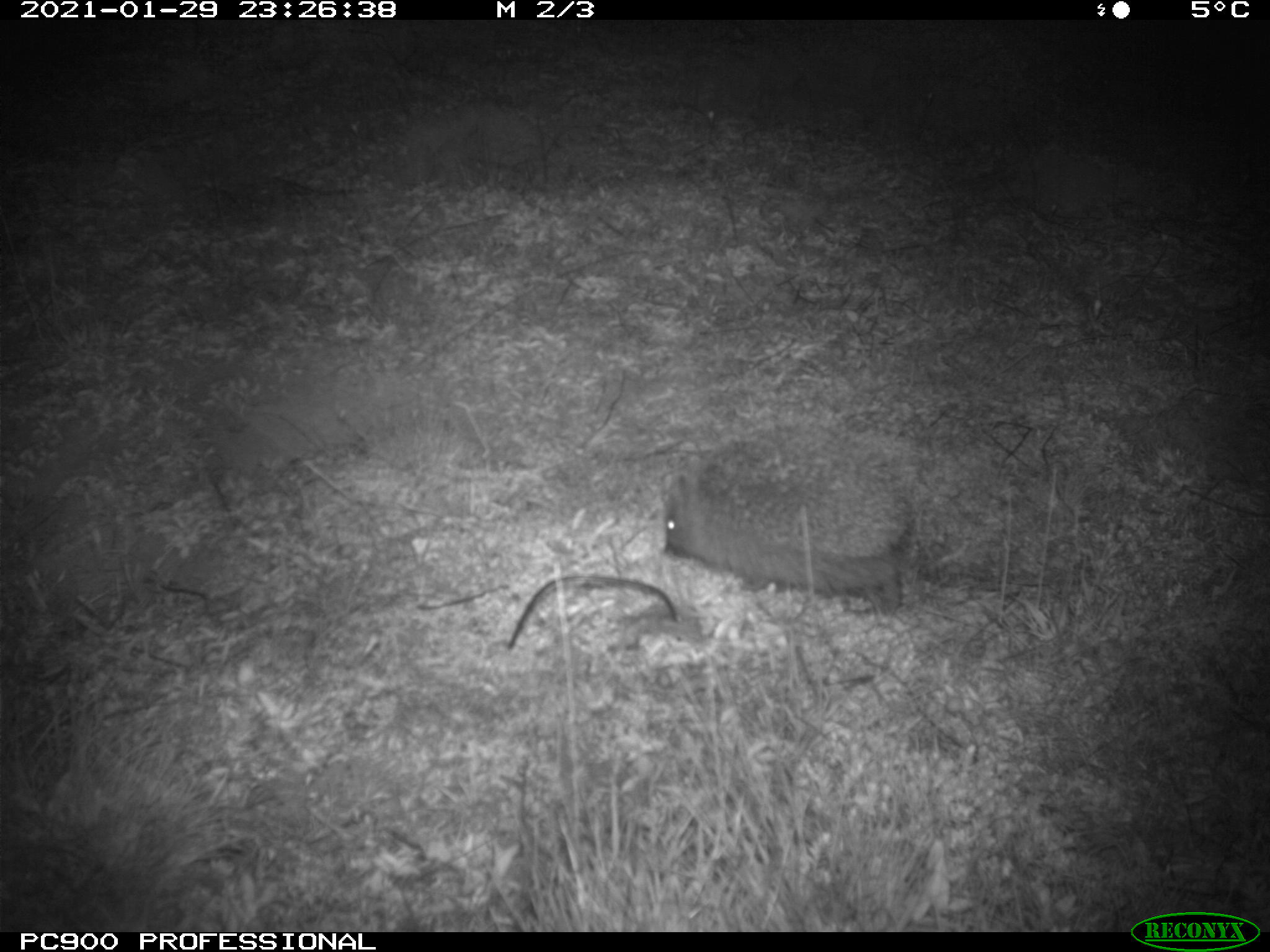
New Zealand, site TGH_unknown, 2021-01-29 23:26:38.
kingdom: Animalia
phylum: Chordata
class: Mammalia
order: Eulipotyphla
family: Erinaceidae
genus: Erinaceus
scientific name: Erinaceus europaeus europaeus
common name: european hedgehog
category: hedgehog